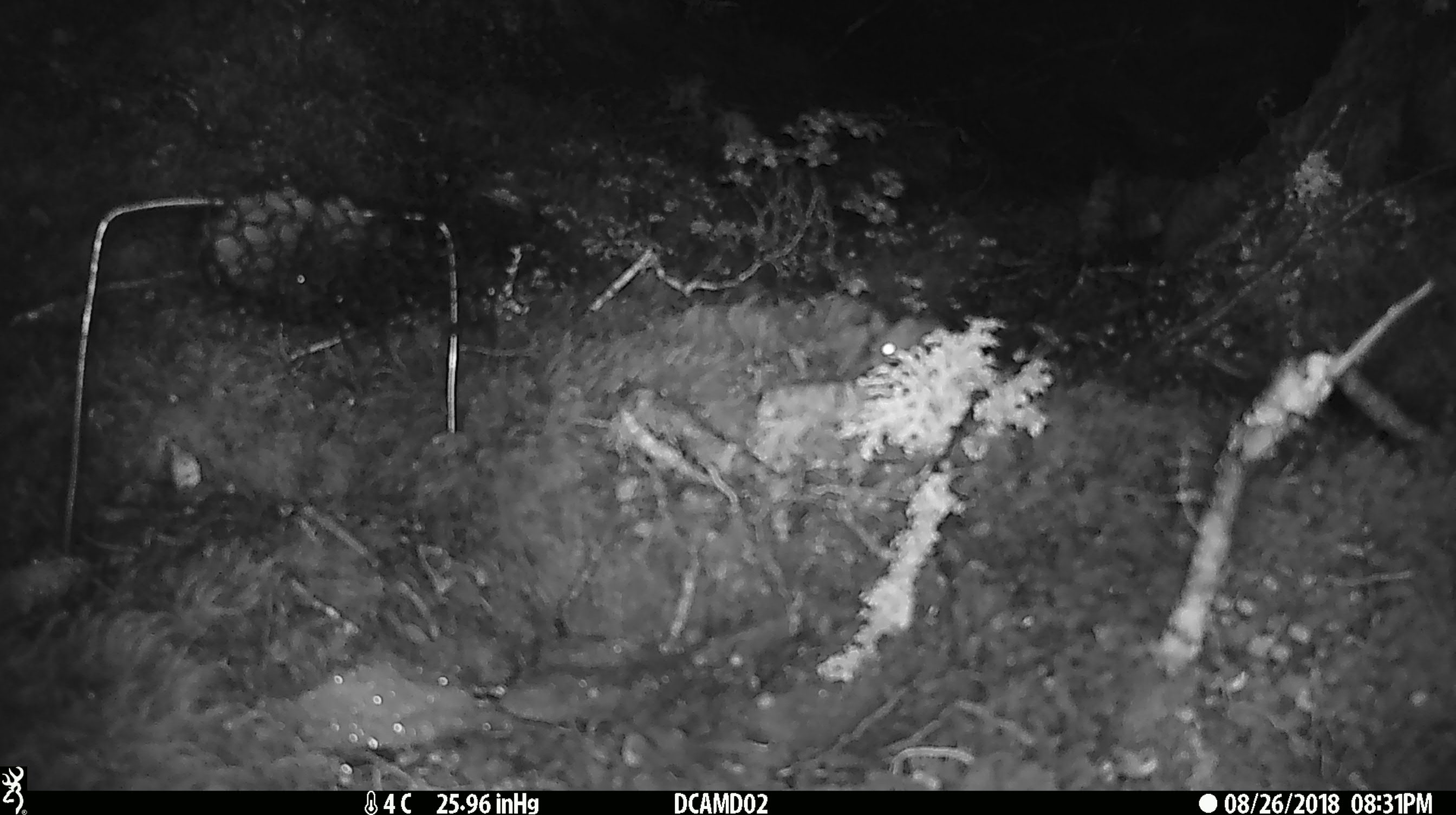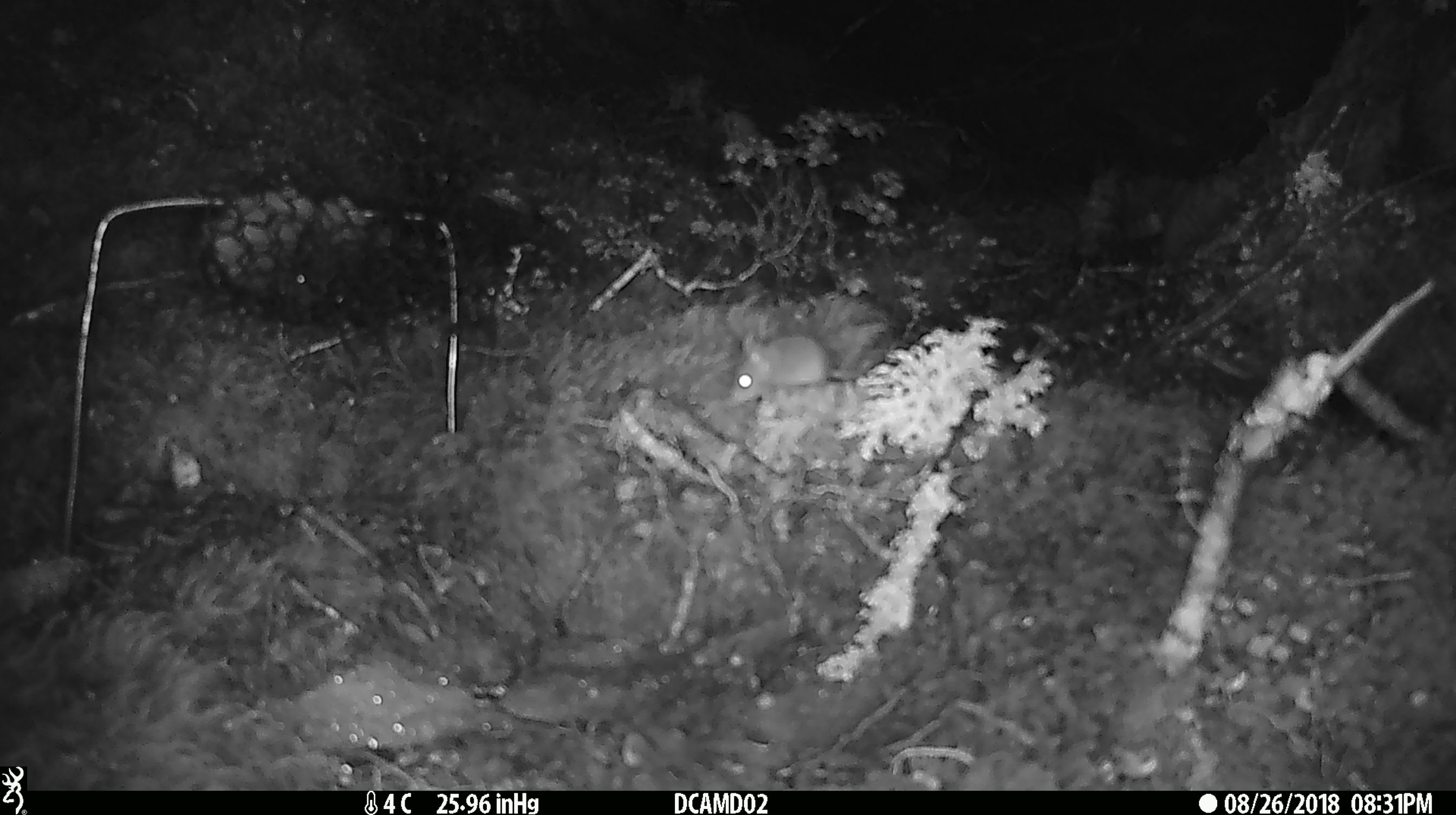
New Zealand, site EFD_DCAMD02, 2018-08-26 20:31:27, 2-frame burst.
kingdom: Animalia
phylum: Chordata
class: Mammalia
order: Rodentia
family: Muridae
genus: Mus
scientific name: Mus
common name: mouse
Mouse (Mus).